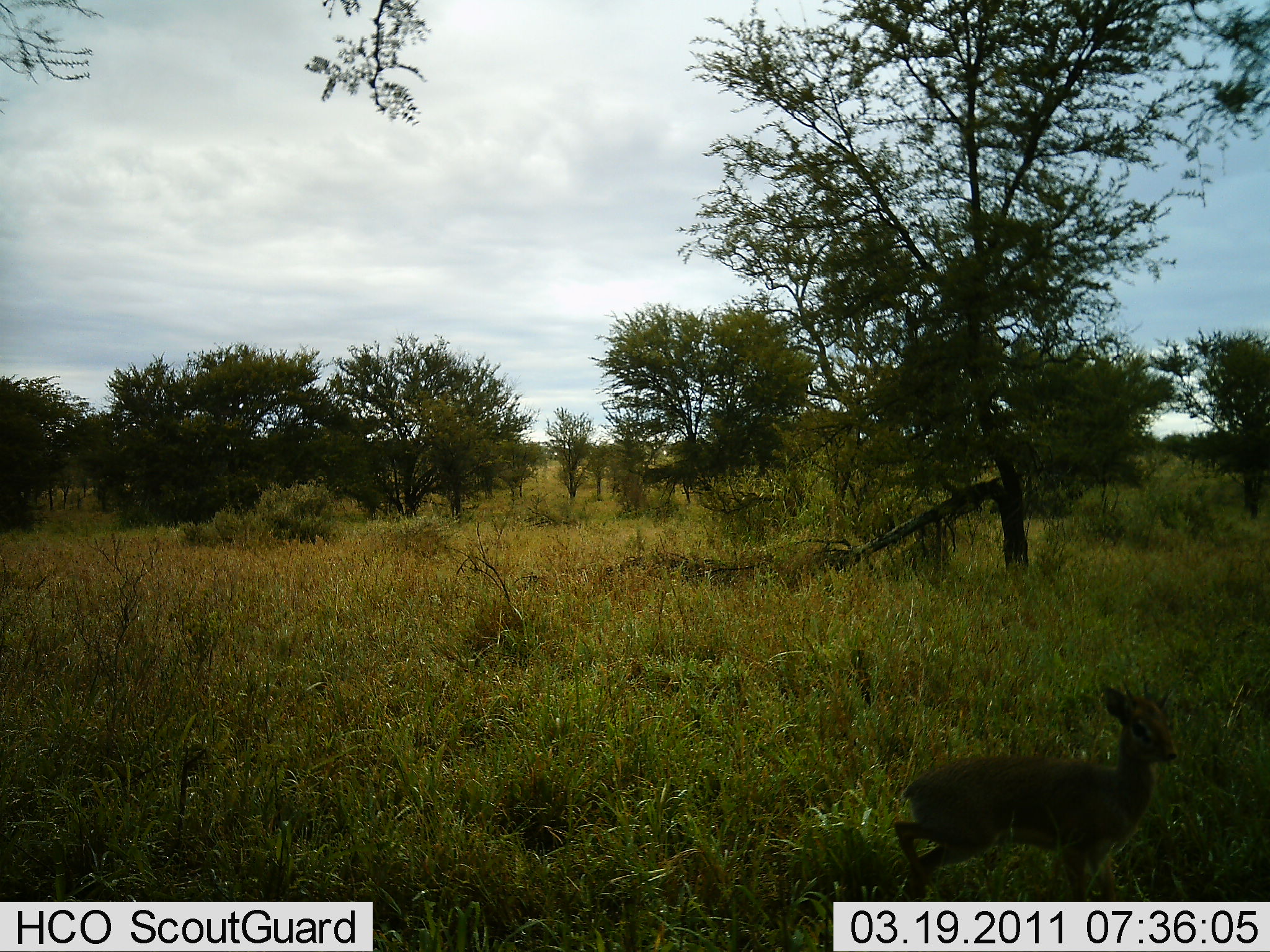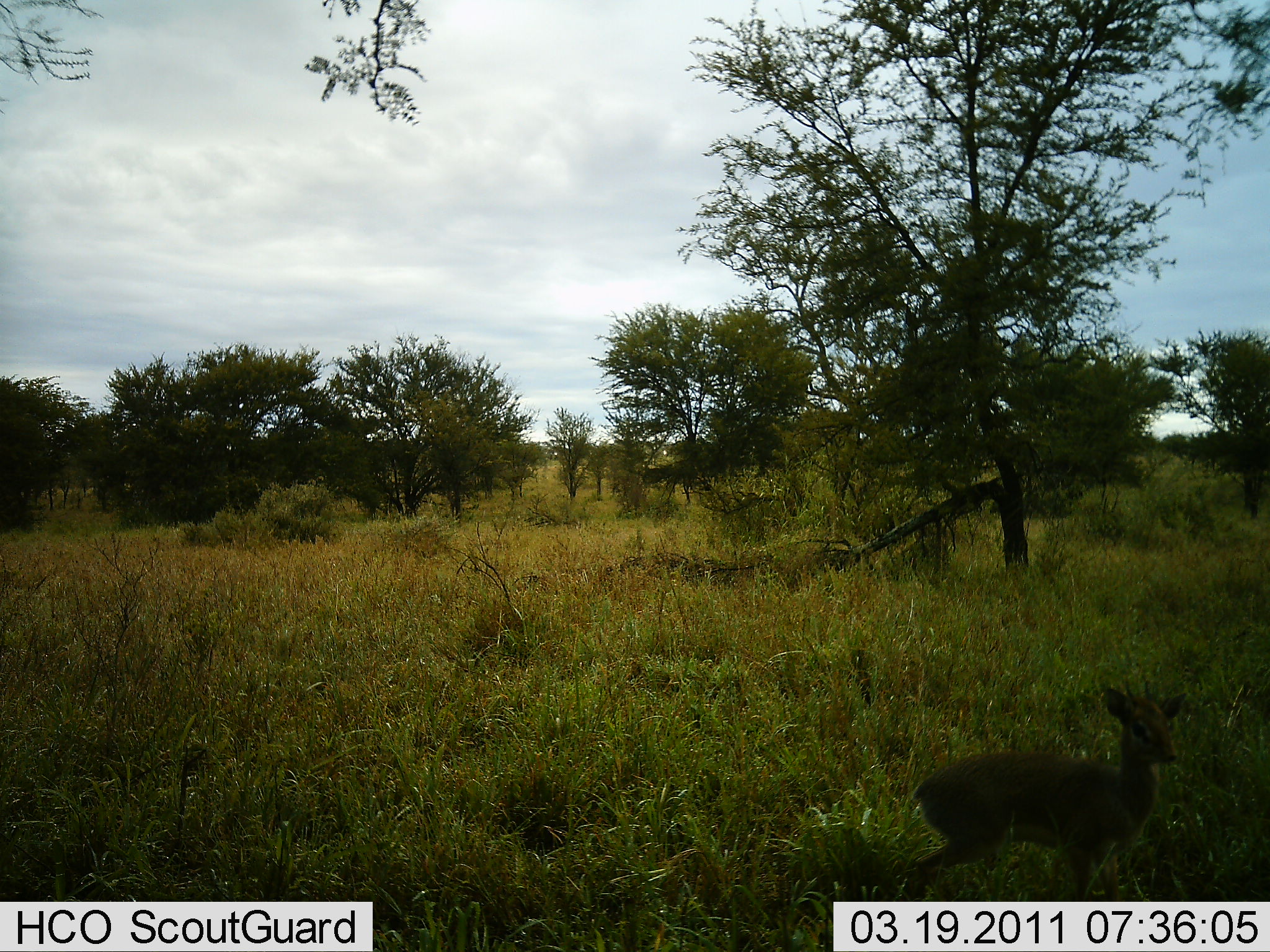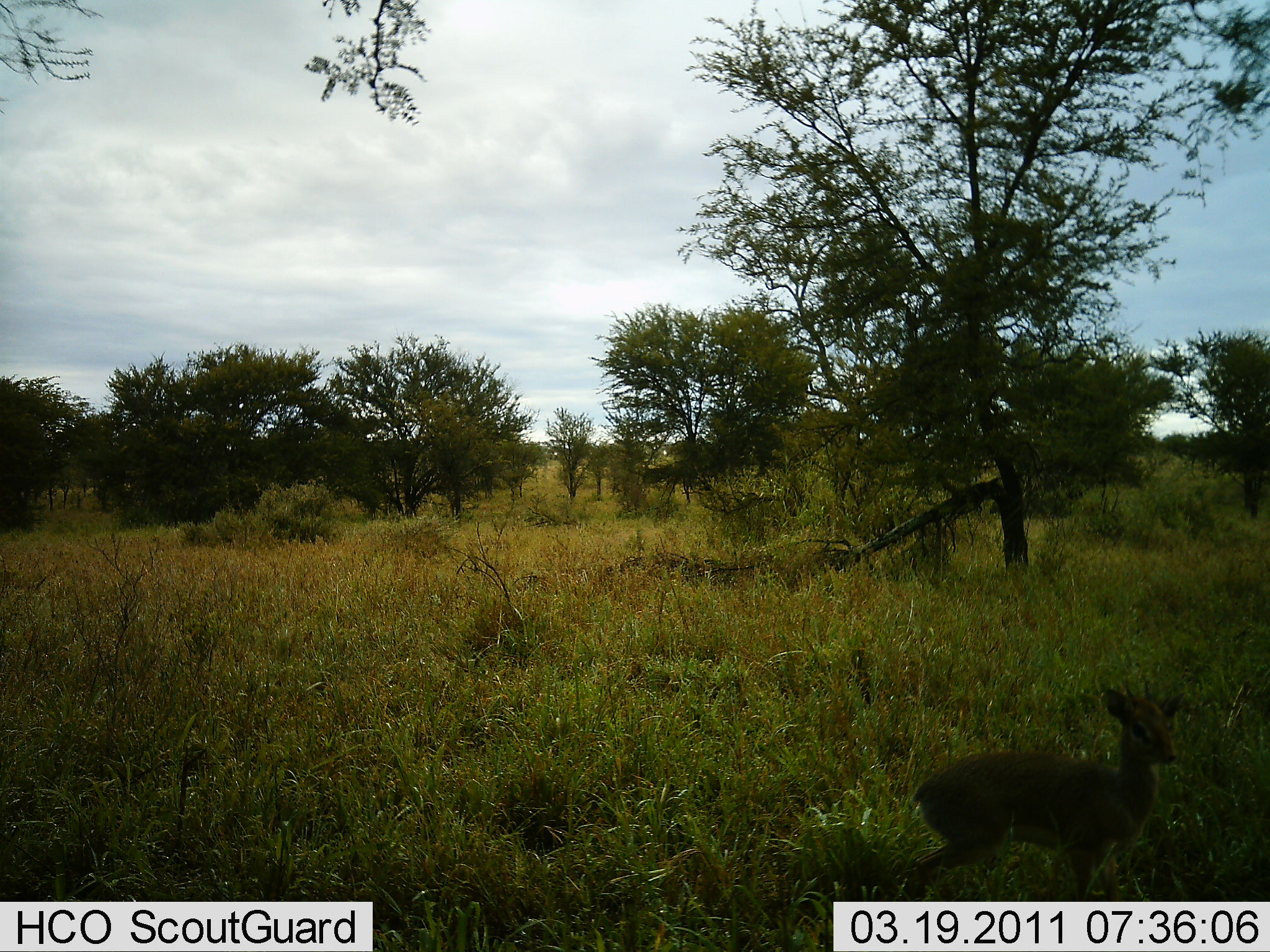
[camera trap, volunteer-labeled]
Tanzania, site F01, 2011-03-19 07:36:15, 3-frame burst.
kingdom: Animalia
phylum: Chordata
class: Mammalia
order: Artiodactyla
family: Bovidae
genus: Madoqua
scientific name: Madoqua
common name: dikdik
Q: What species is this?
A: Dikdik (Madoqua).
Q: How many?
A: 1.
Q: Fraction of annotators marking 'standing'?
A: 77%.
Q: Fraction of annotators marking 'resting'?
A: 0%.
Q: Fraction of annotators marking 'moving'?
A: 23%.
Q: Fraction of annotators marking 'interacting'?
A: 0%.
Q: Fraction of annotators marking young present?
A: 8%.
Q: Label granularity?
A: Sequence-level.